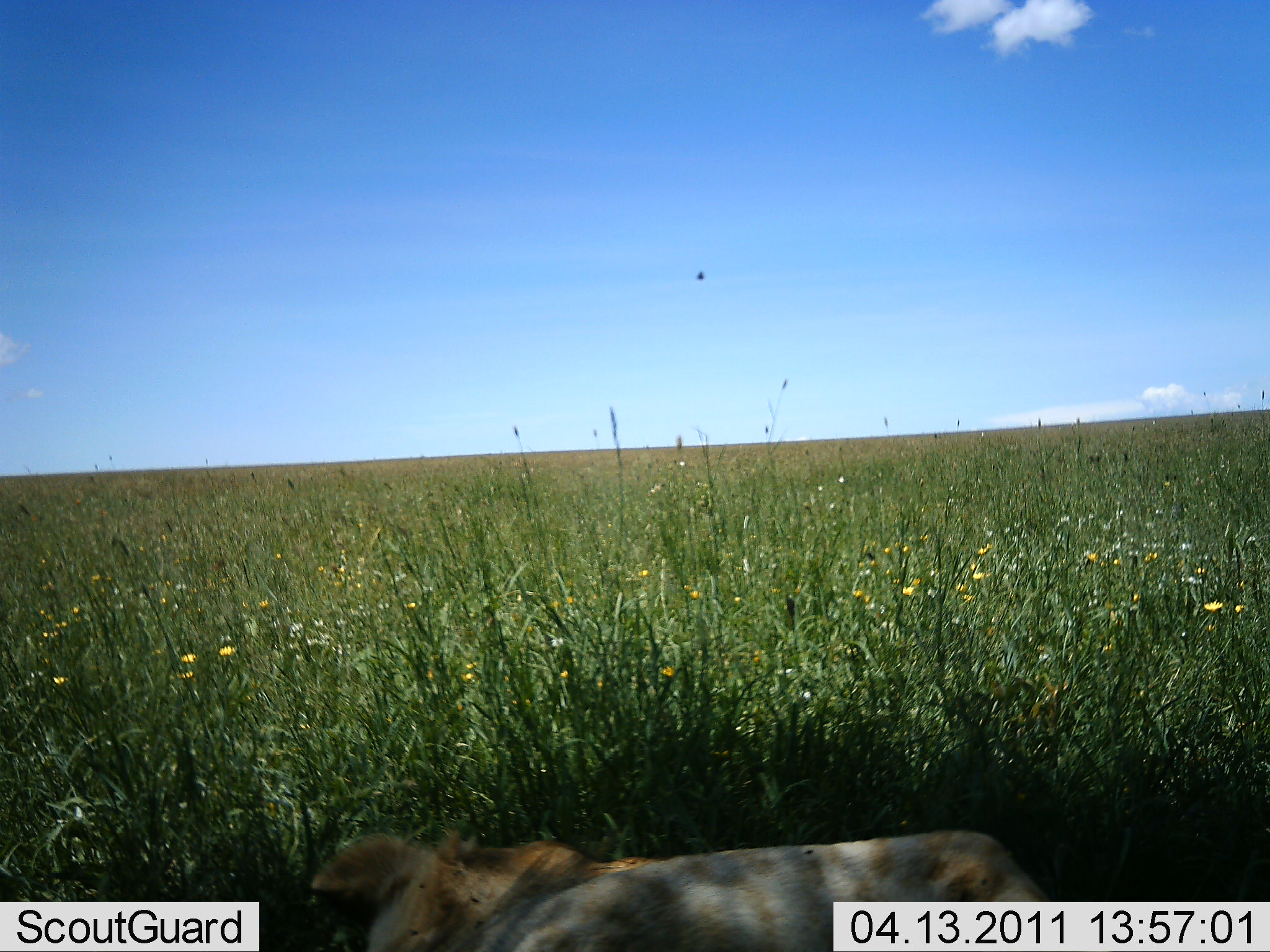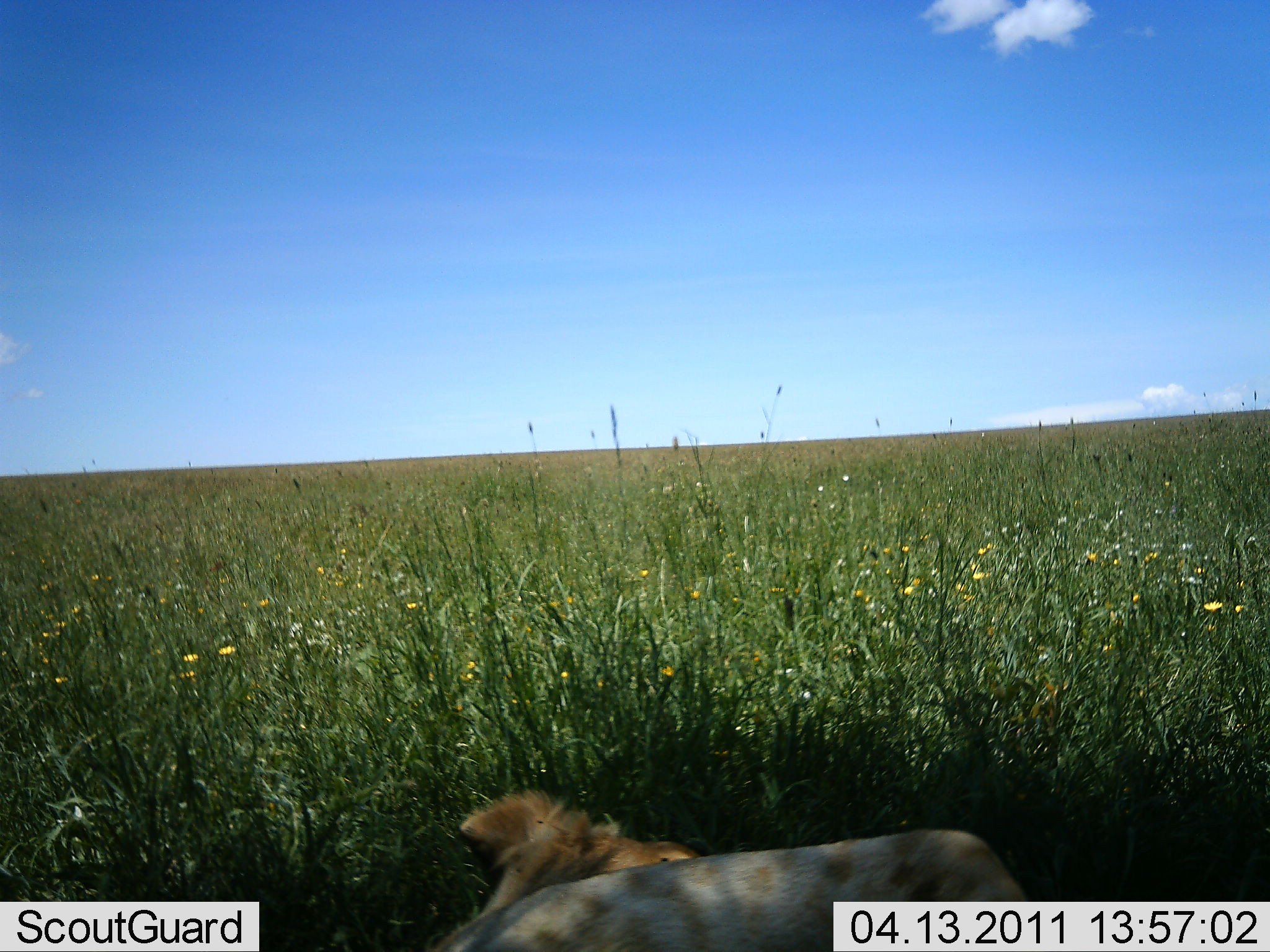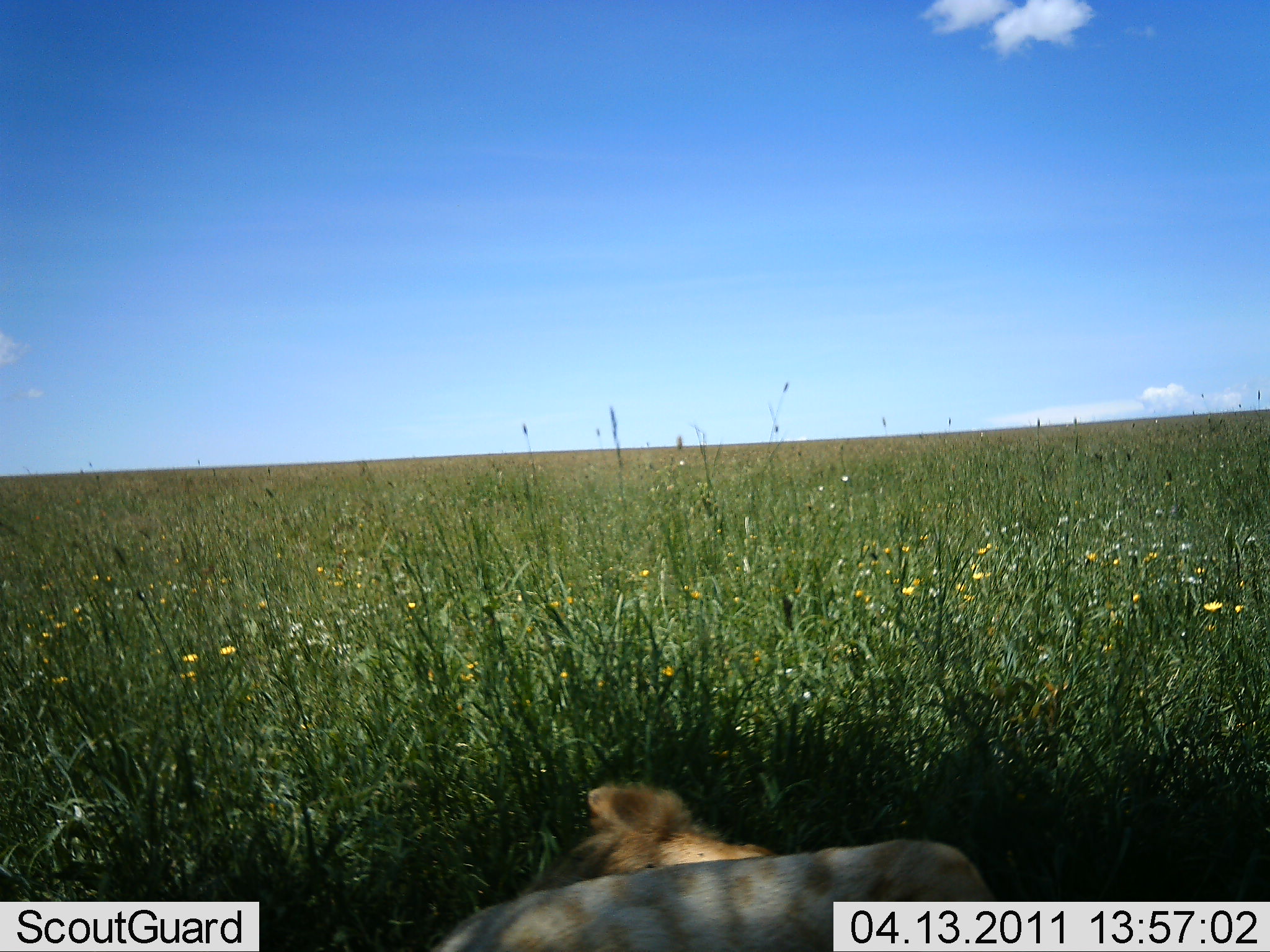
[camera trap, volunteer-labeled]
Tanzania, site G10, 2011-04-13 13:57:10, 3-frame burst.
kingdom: Animalia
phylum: Chordata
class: Mammalia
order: Carnivora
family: Felidae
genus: Panthera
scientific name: Panthera leo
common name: lion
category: lionfemale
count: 1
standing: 11%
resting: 67%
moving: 22%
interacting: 0%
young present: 0%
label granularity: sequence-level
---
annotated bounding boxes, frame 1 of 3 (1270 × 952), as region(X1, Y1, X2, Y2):
animal: region(312, 830, 1053, 952)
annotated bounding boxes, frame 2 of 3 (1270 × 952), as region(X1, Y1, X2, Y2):
animal: region(426, 792, 1031, 952)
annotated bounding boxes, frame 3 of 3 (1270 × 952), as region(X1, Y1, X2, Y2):
animal: region(428, 782, 996, 951)